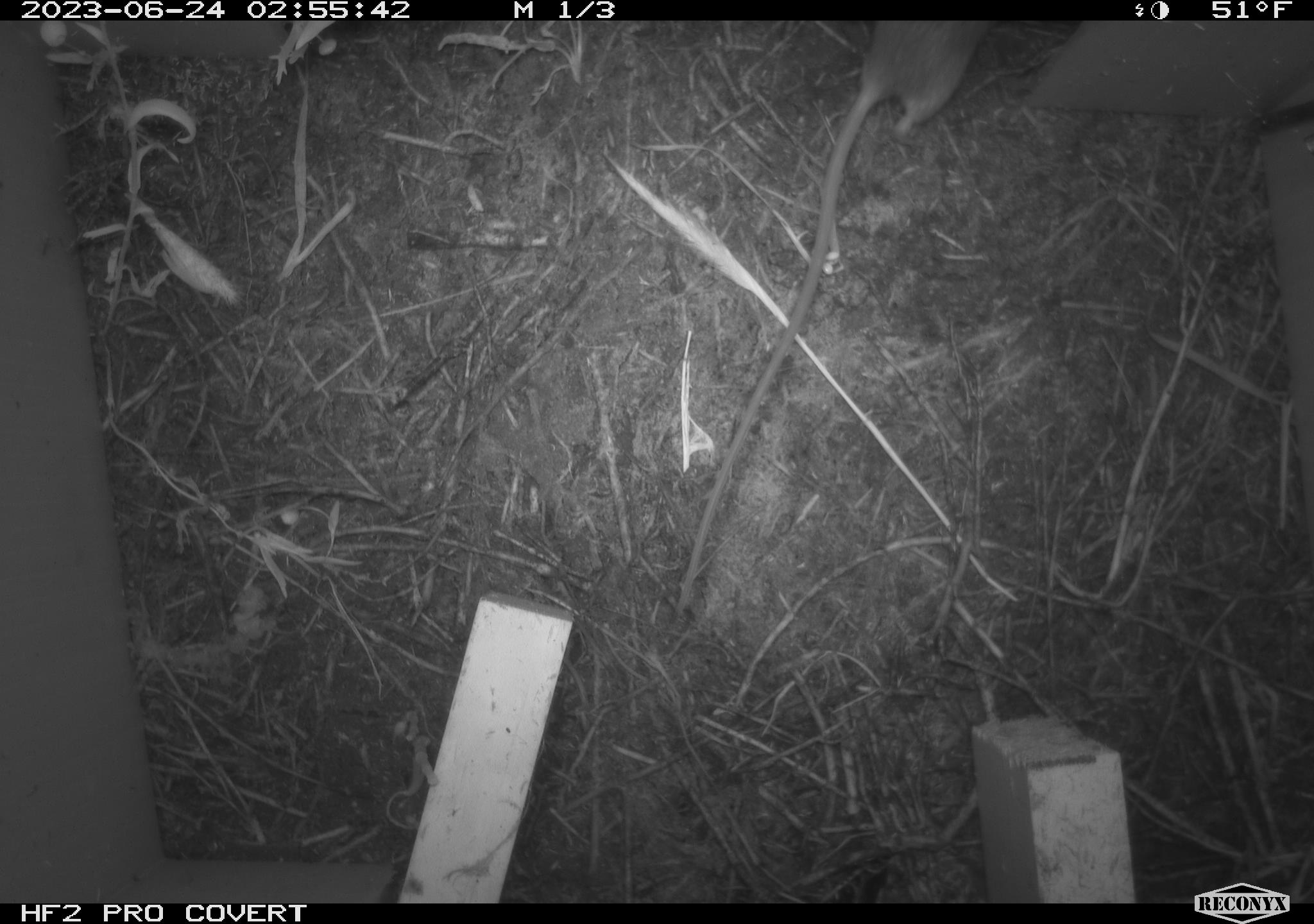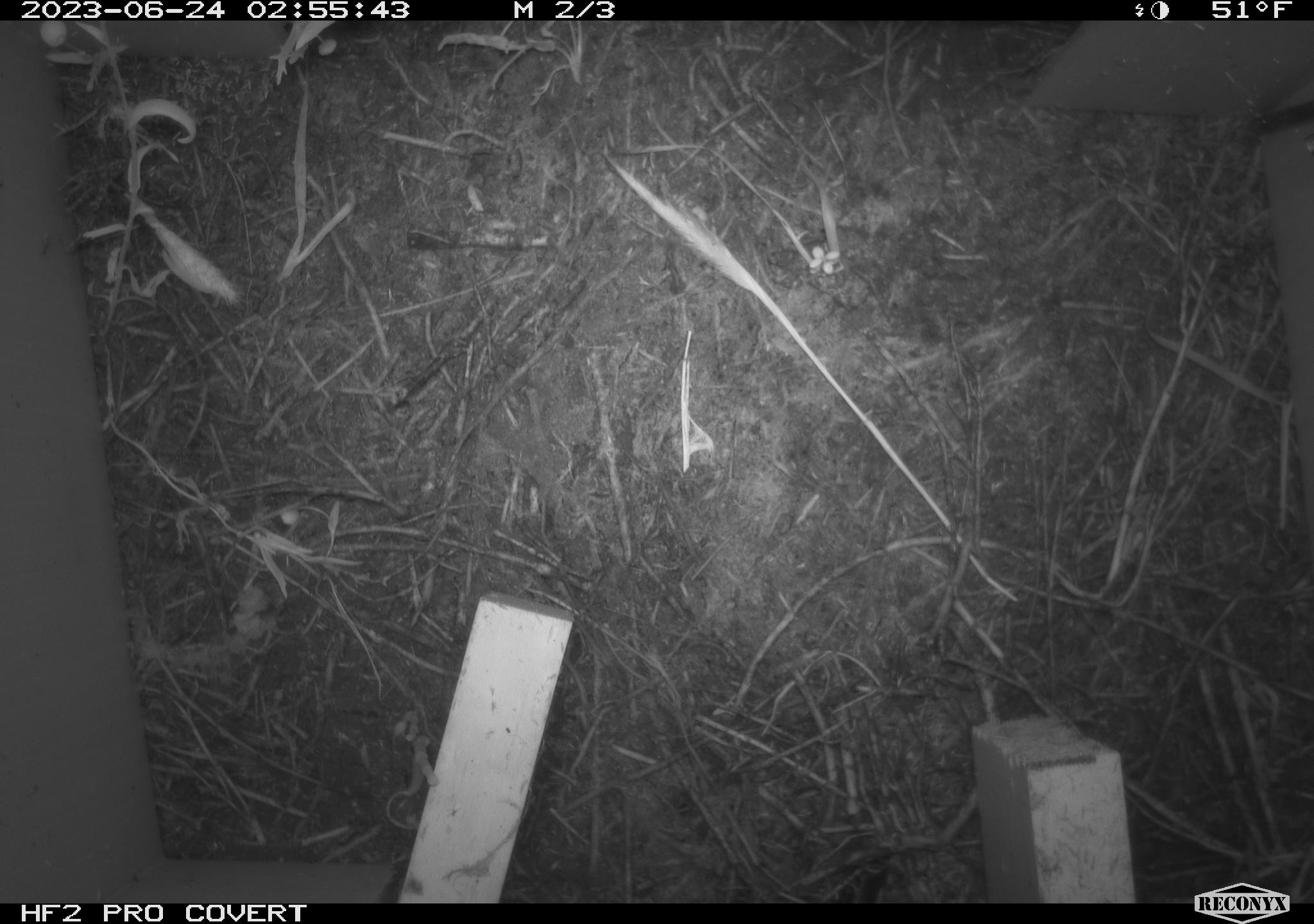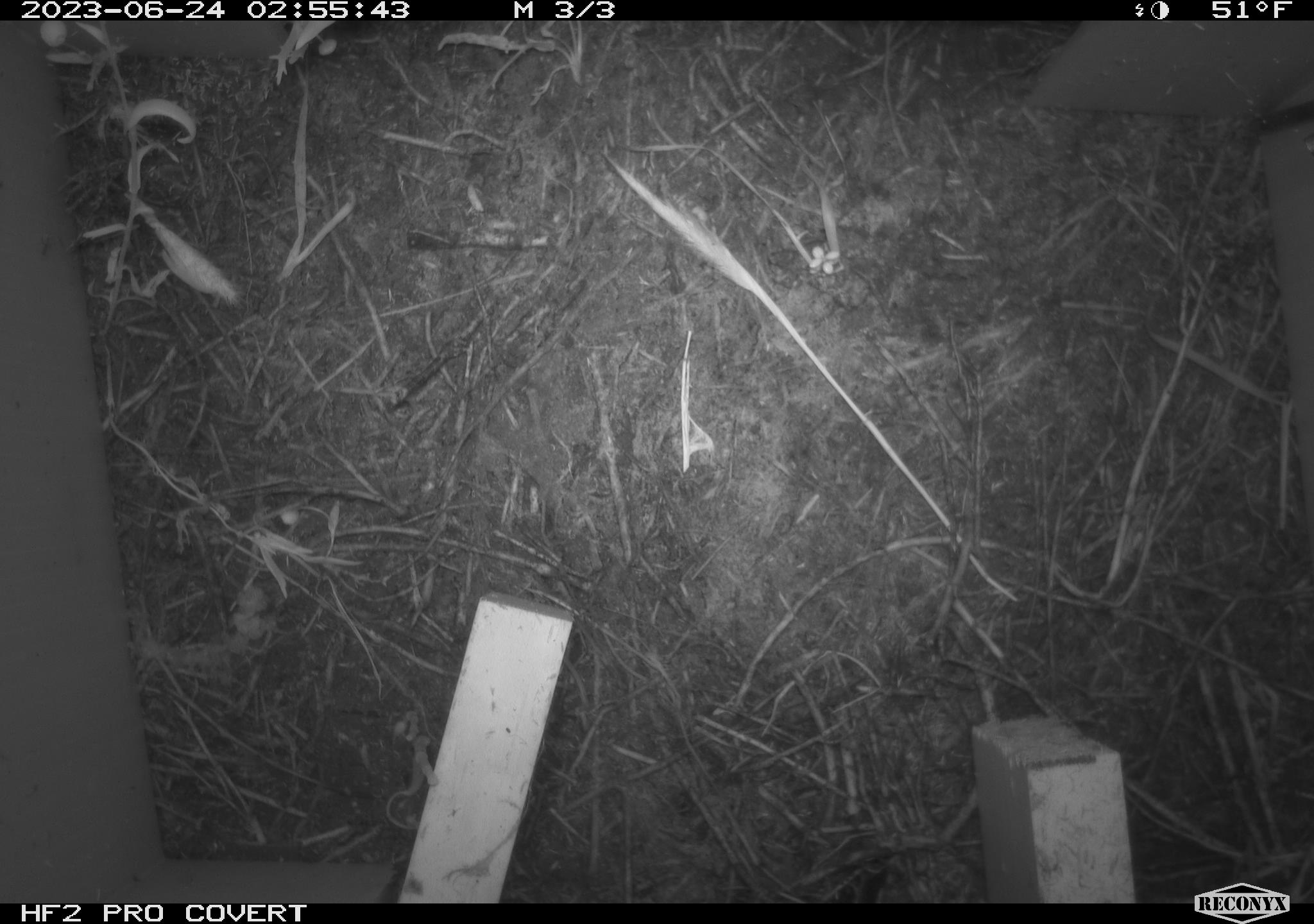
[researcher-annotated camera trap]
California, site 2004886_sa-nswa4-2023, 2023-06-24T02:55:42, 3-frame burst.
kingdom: Animalia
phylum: Chordata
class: Mammalia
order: Rodentia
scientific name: Rodentia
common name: mouse species